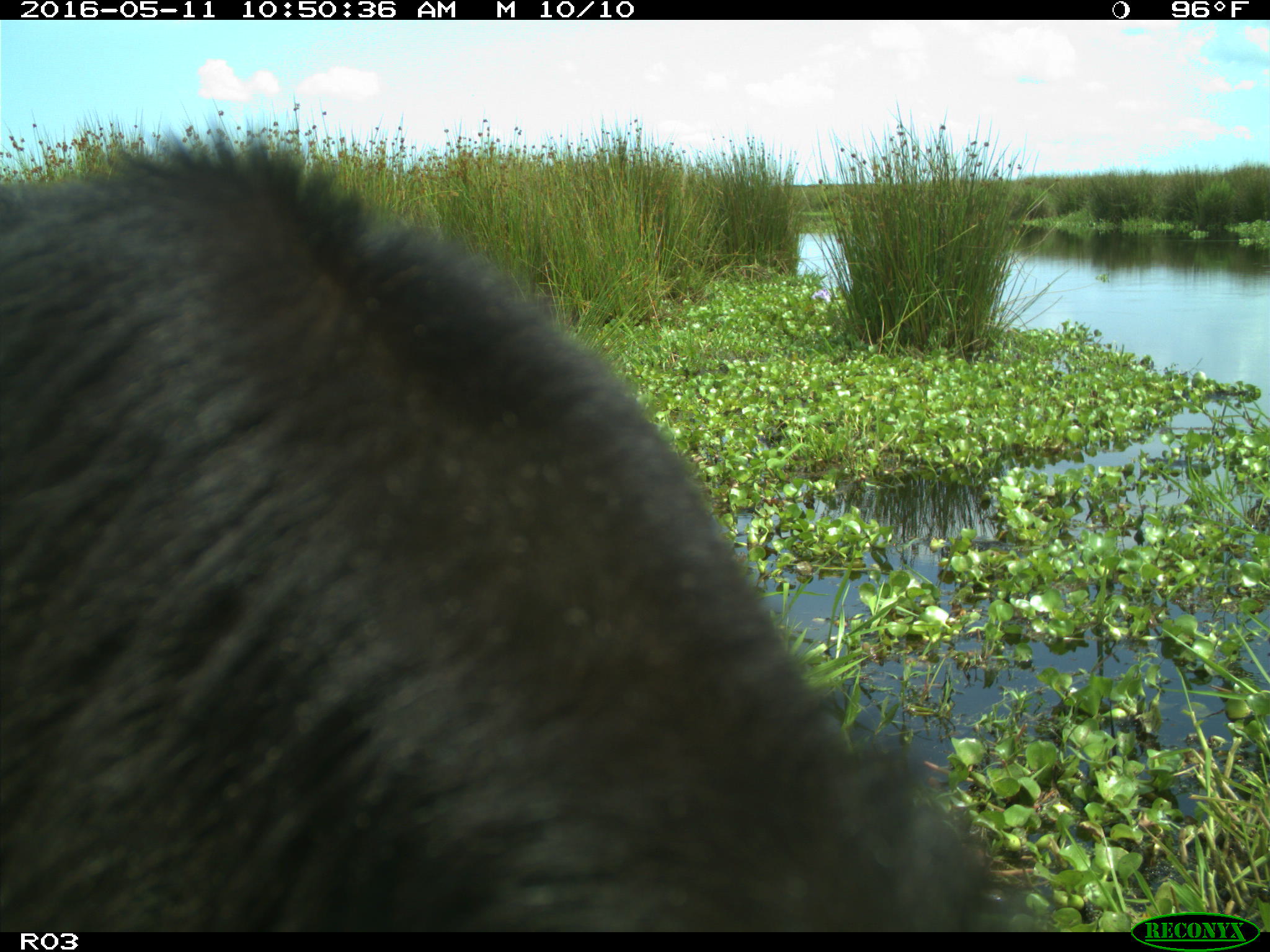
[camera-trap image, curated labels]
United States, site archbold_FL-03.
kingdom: Animalia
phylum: Chordata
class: Mammalia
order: Artiodactyla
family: Bovidae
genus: Bos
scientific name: Bos taurus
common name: domestic cow